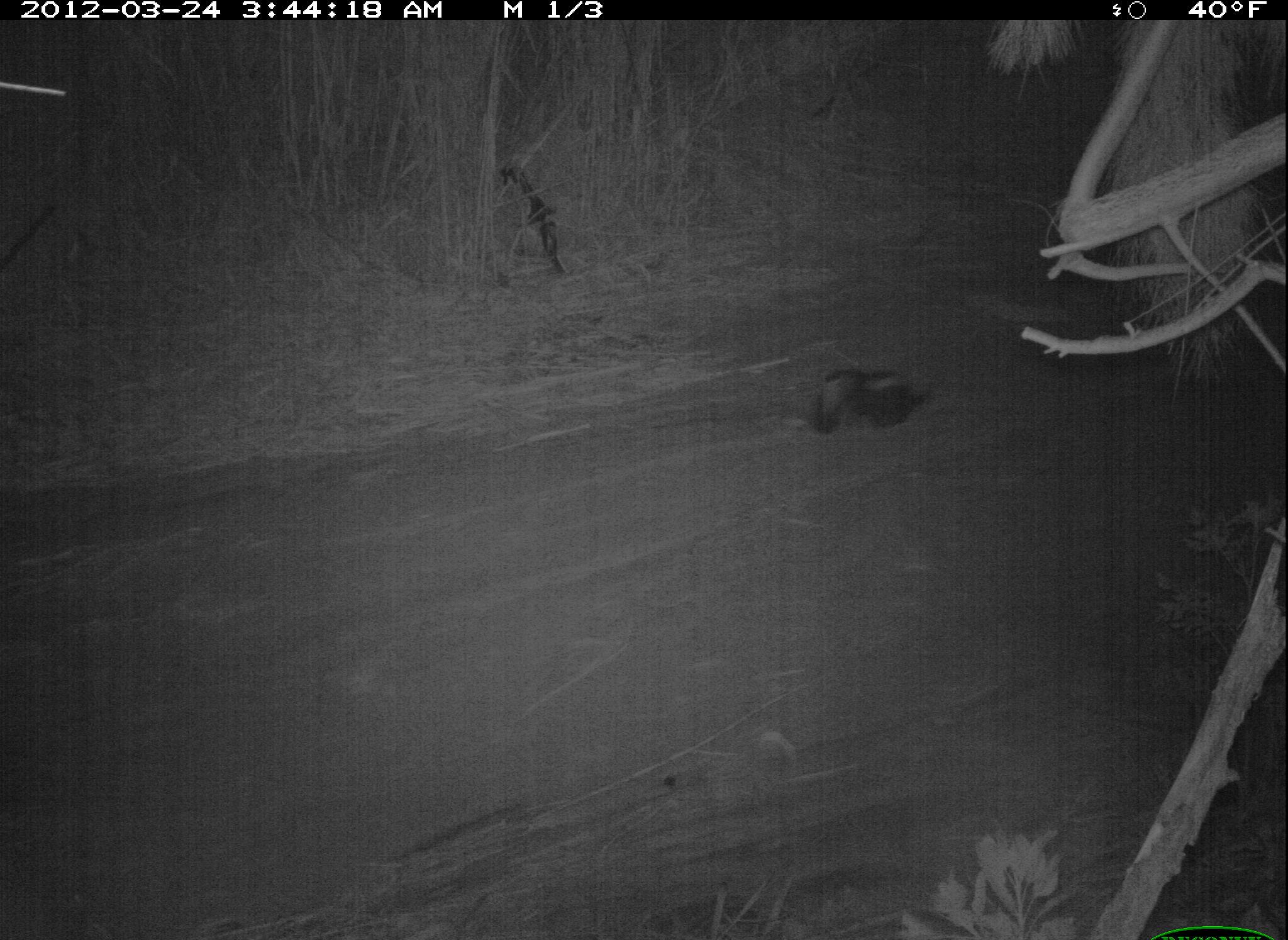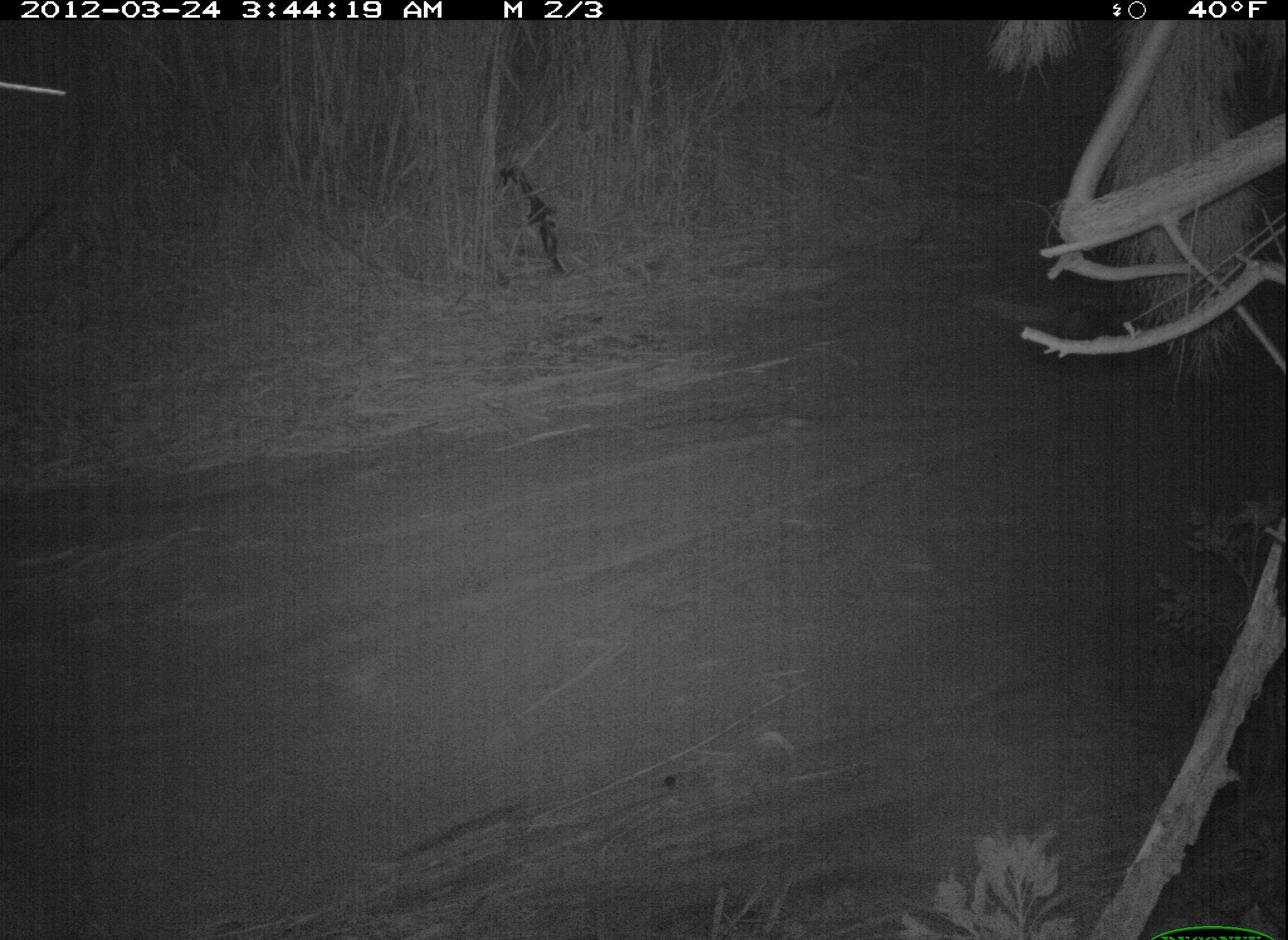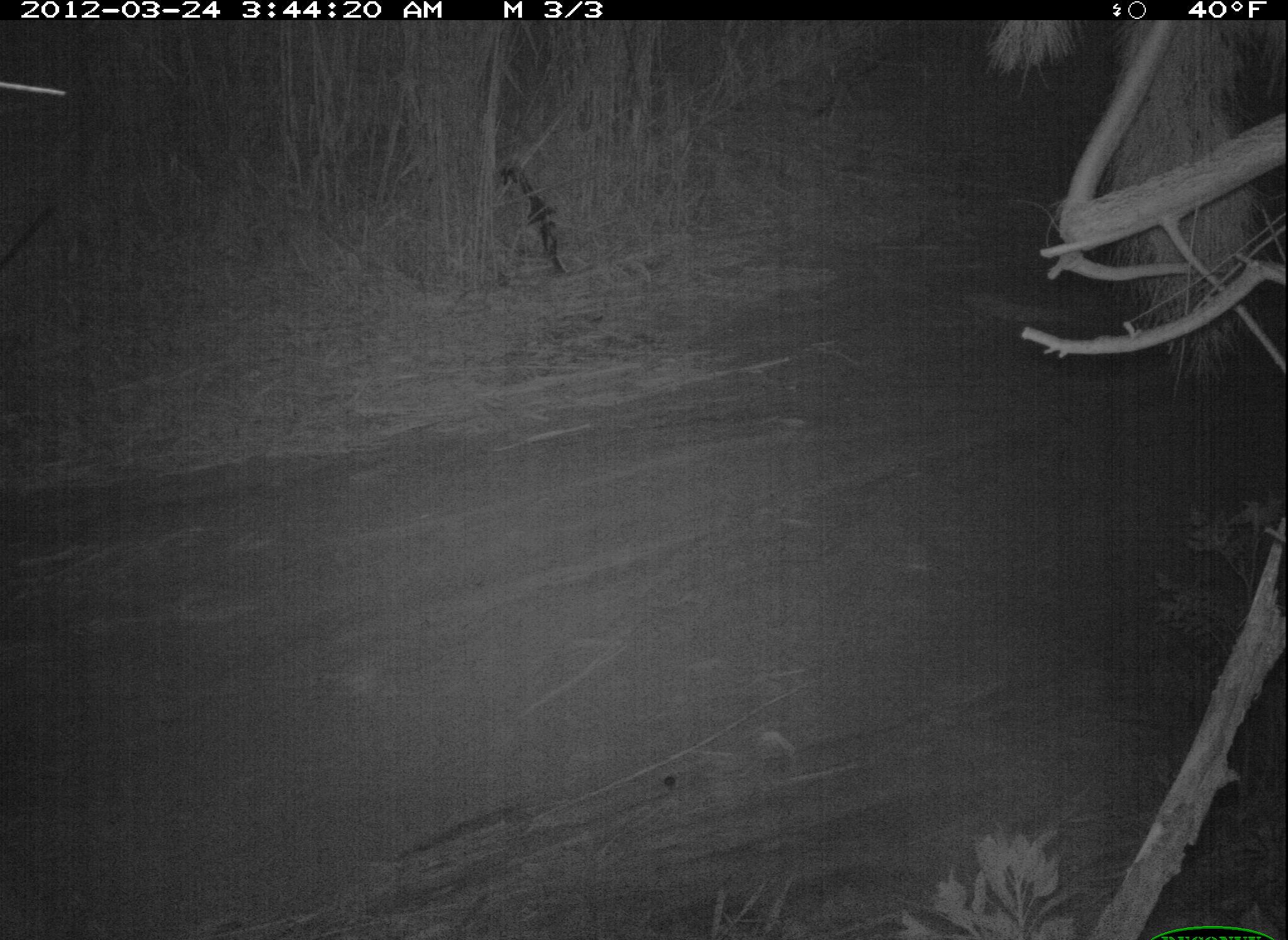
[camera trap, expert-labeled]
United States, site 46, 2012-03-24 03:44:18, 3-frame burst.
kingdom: Animalia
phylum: Chordata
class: Mammalia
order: Carnivora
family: Mephitidae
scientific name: Mephitidae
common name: skunk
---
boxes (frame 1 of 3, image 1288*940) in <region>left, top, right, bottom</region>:
skunk: <region>799, 356, 935, 443</region>